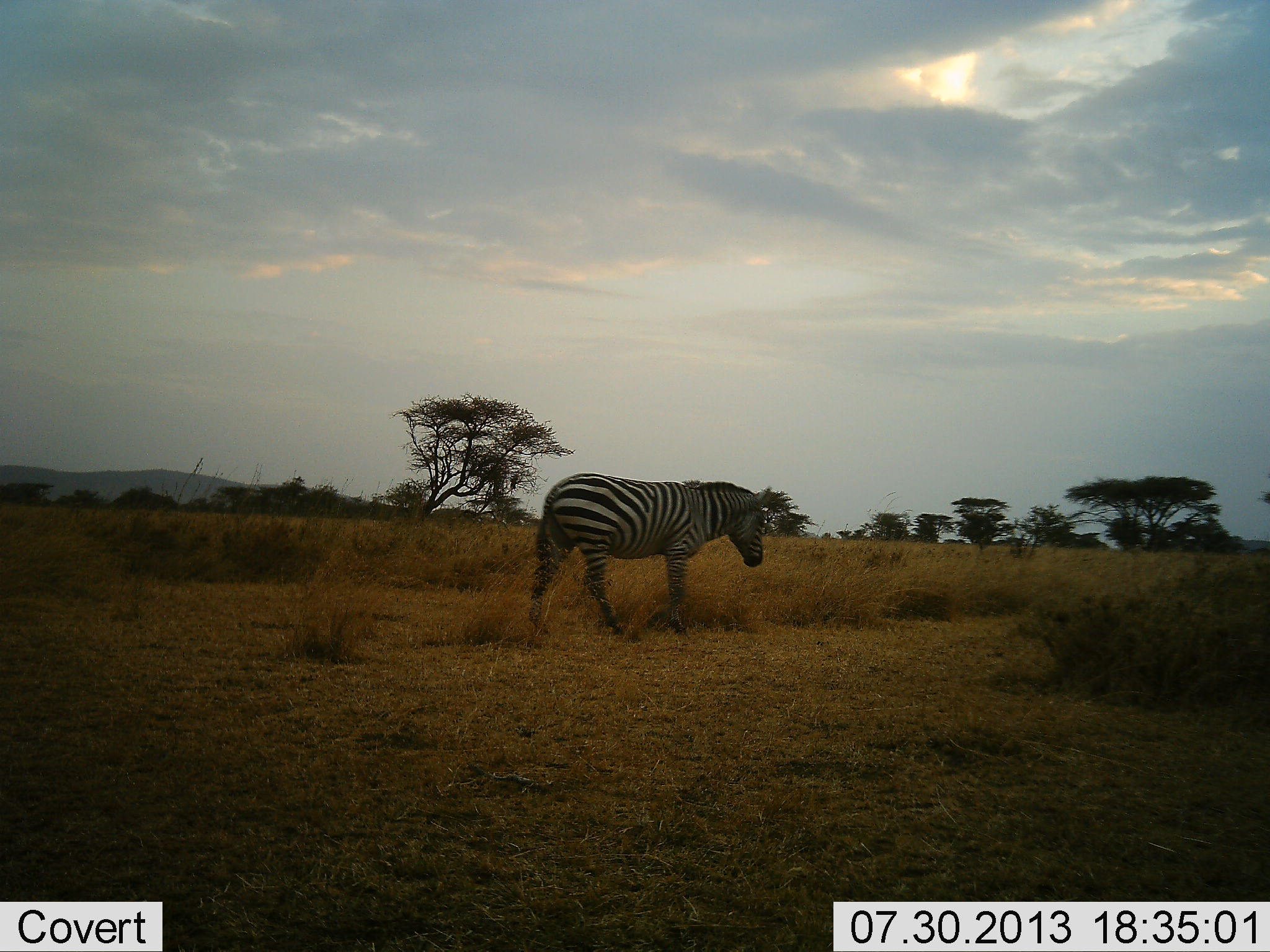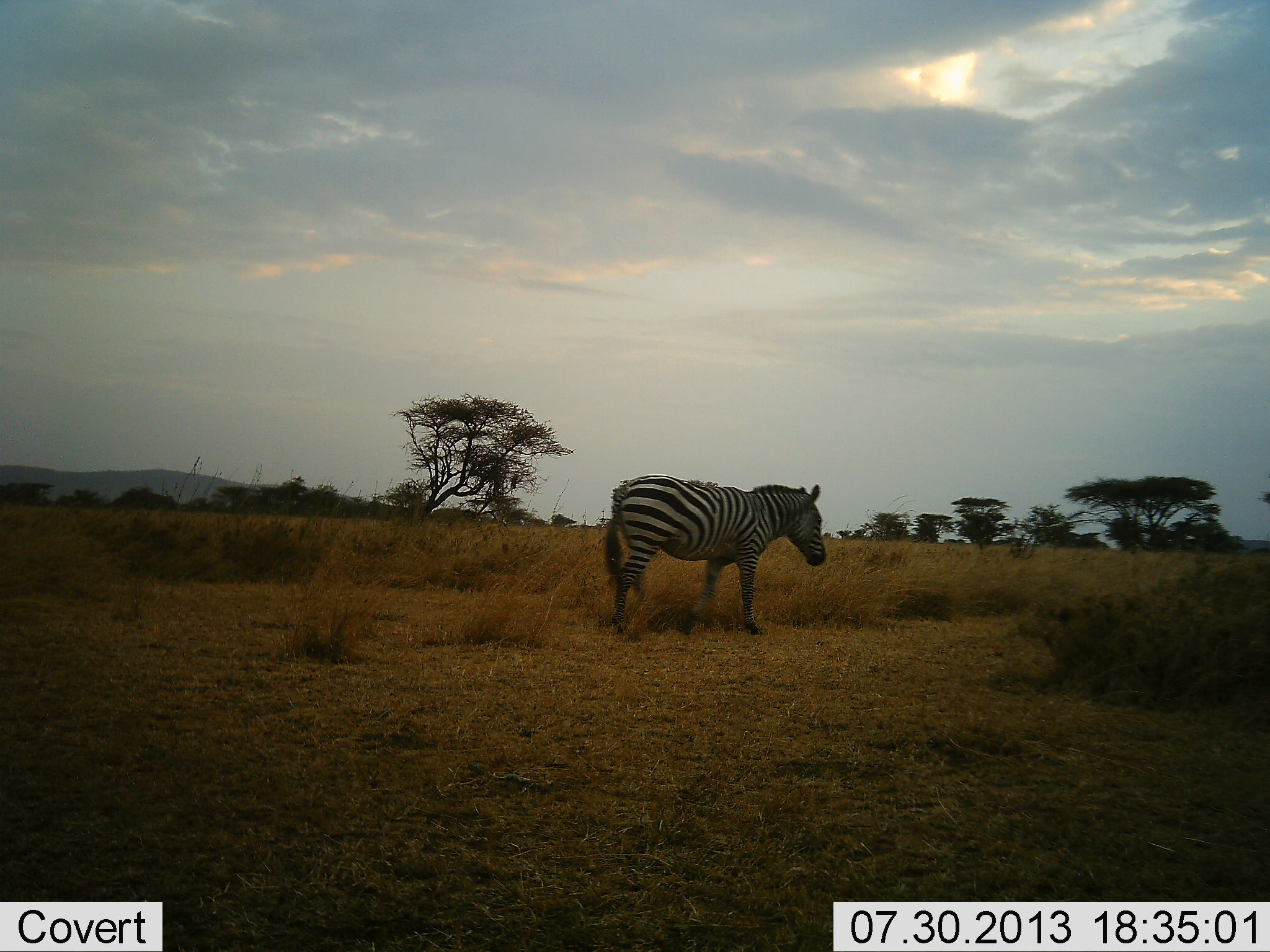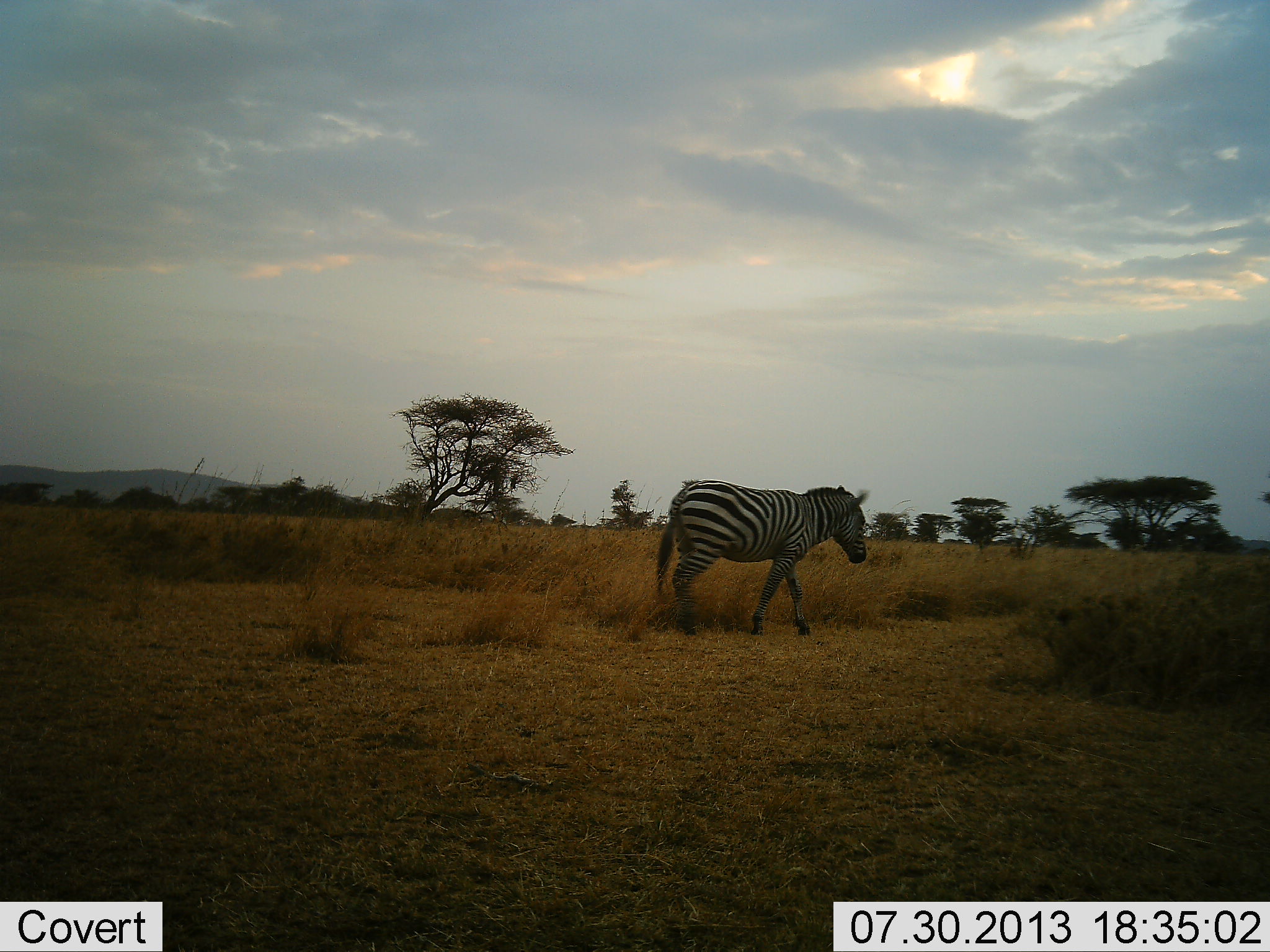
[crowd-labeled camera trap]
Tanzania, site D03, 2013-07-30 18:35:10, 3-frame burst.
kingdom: Animalia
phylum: Chordata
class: Mammalia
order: Perissodactyla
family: Equidae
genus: Equus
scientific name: Equus quagga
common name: plains zebra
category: zebra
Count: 1.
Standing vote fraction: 6%.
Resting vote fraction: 0%.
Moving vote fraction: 94%.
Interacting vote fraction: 0%.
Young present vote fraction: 0%.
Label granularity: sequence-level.